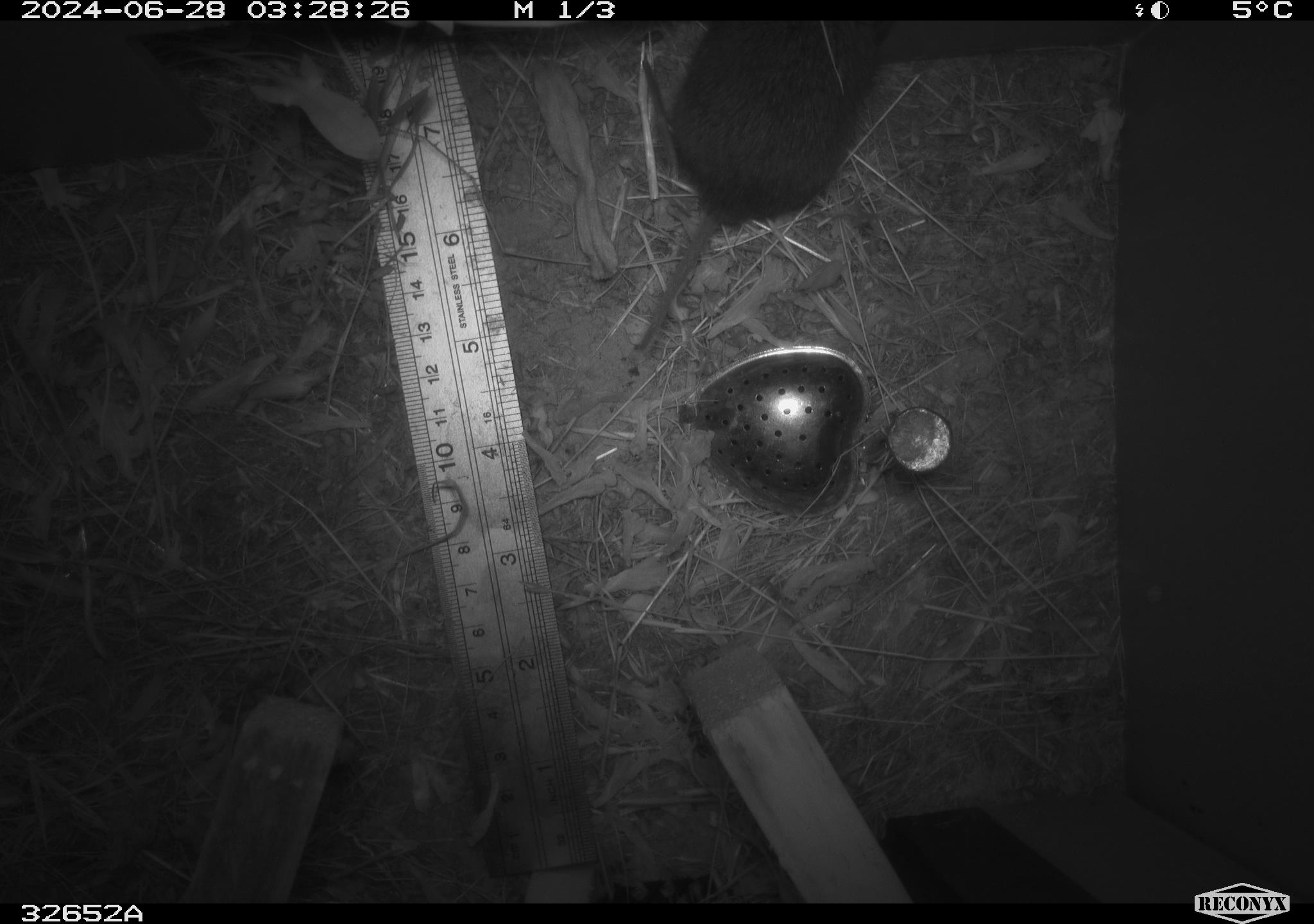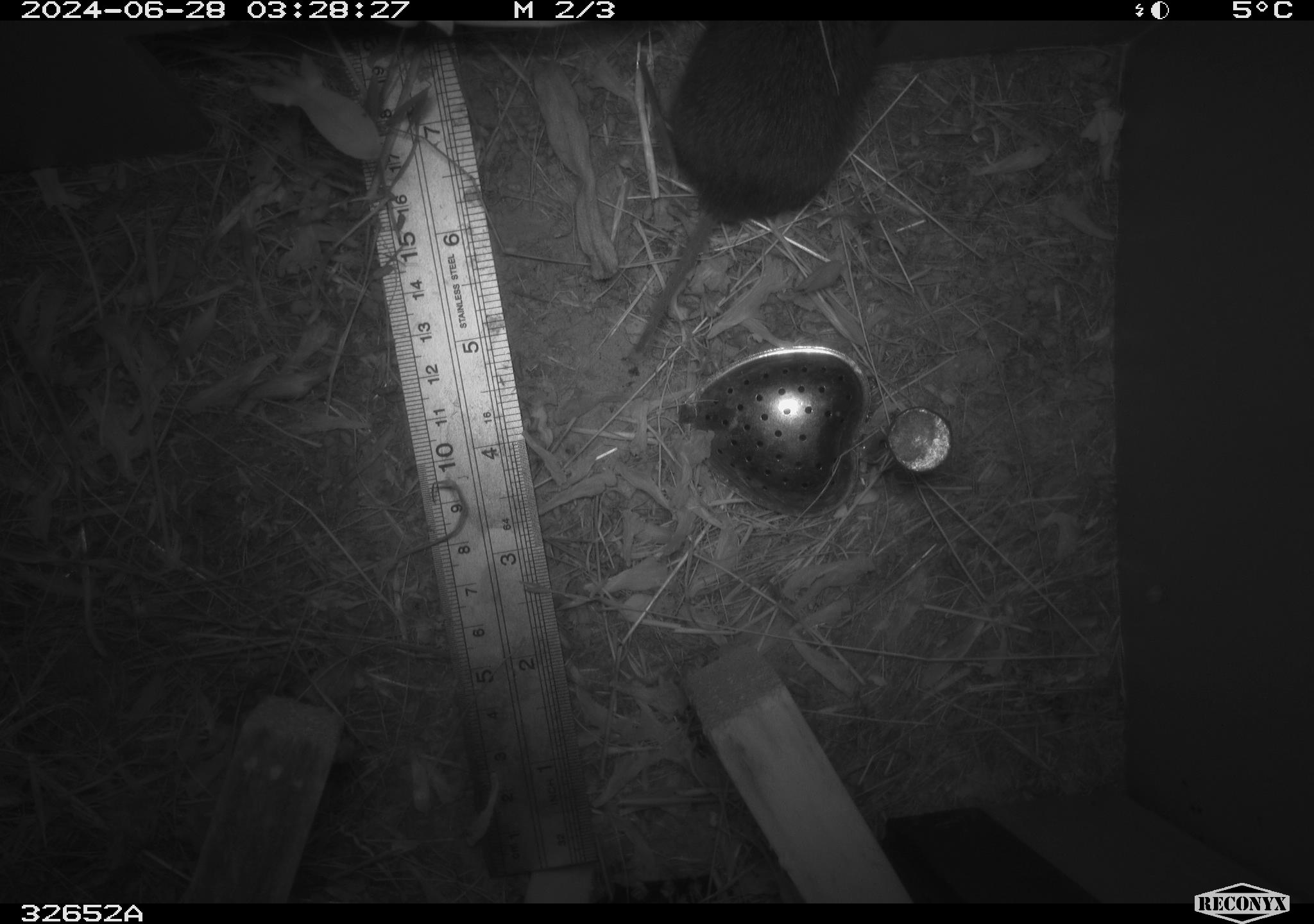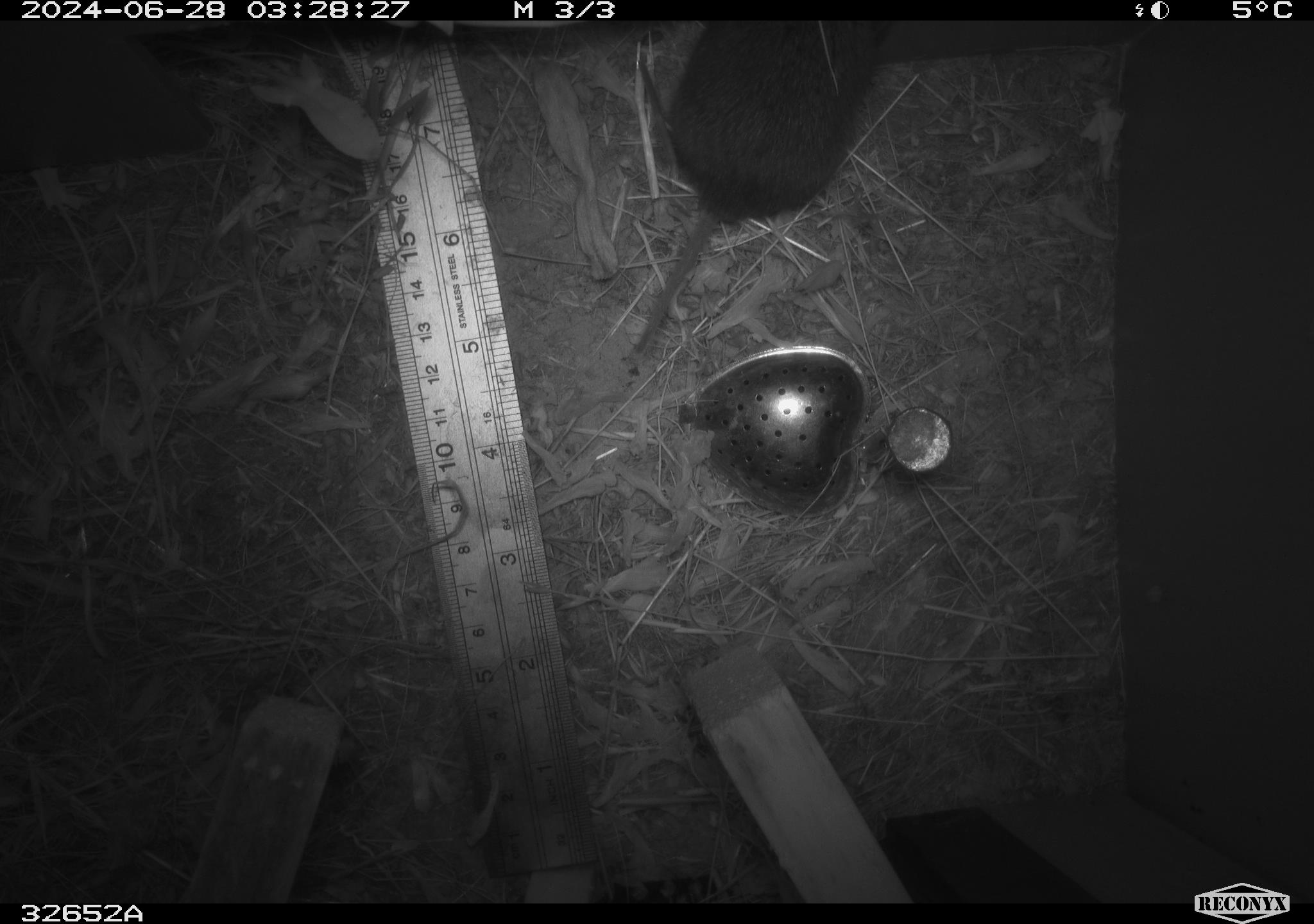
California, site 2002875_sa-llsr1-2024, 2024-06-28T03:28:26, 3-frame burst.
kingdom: Animalia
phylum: Chordata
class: Mammalia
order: Rodentia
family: Cricetidae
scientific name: Arvicolinae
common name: voles, lemmings, and muskrats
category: arvicolinae subfamily